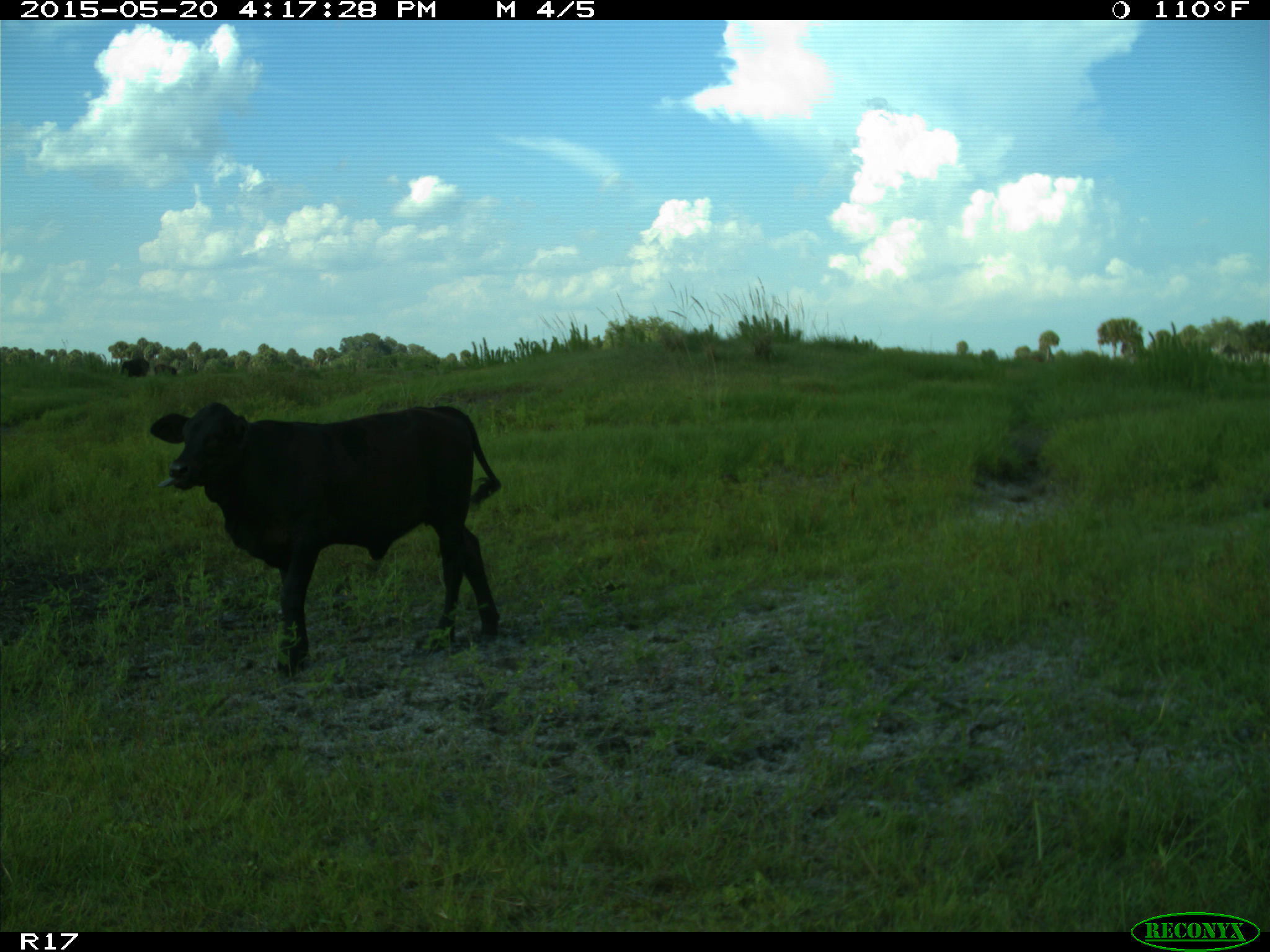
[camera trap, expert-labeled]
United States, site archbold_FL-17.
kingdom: Animalia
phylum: Chordata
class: Mammalia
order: Artiodactyla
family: Bovidae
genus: Bos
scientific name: Bos taurus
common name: domestic cow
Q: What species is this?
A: Bos taurus (domestic cow).